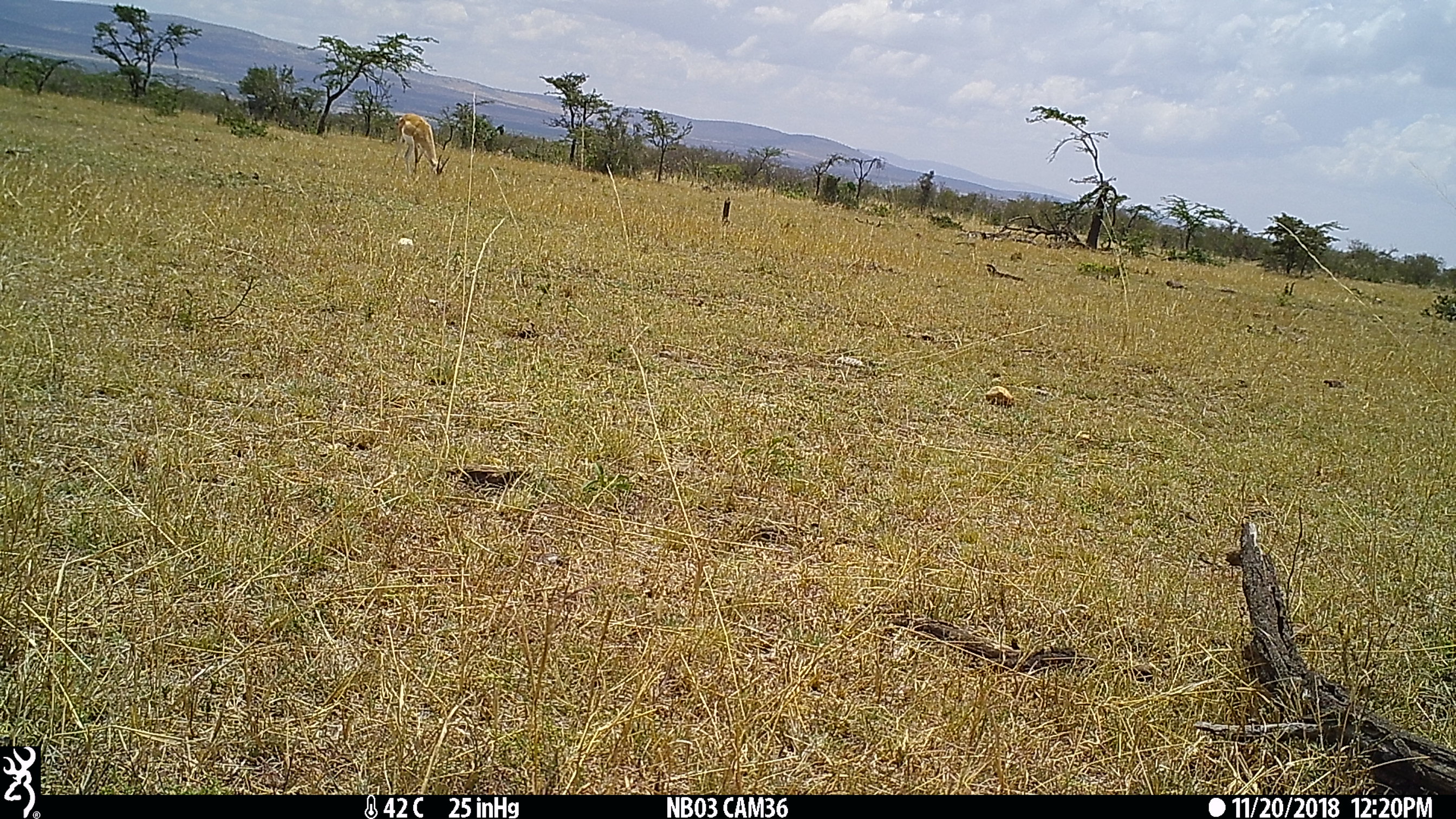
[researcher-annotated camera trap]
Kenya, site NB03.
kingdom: Animalia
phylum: Chordata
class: Mammalia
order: Artiodactyla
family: Bovidae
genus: Nanger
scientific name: Nanger granti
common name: grant's gazelle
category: gazelle grants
Gazelle grants (grant's gazelle) (Nanger granti).